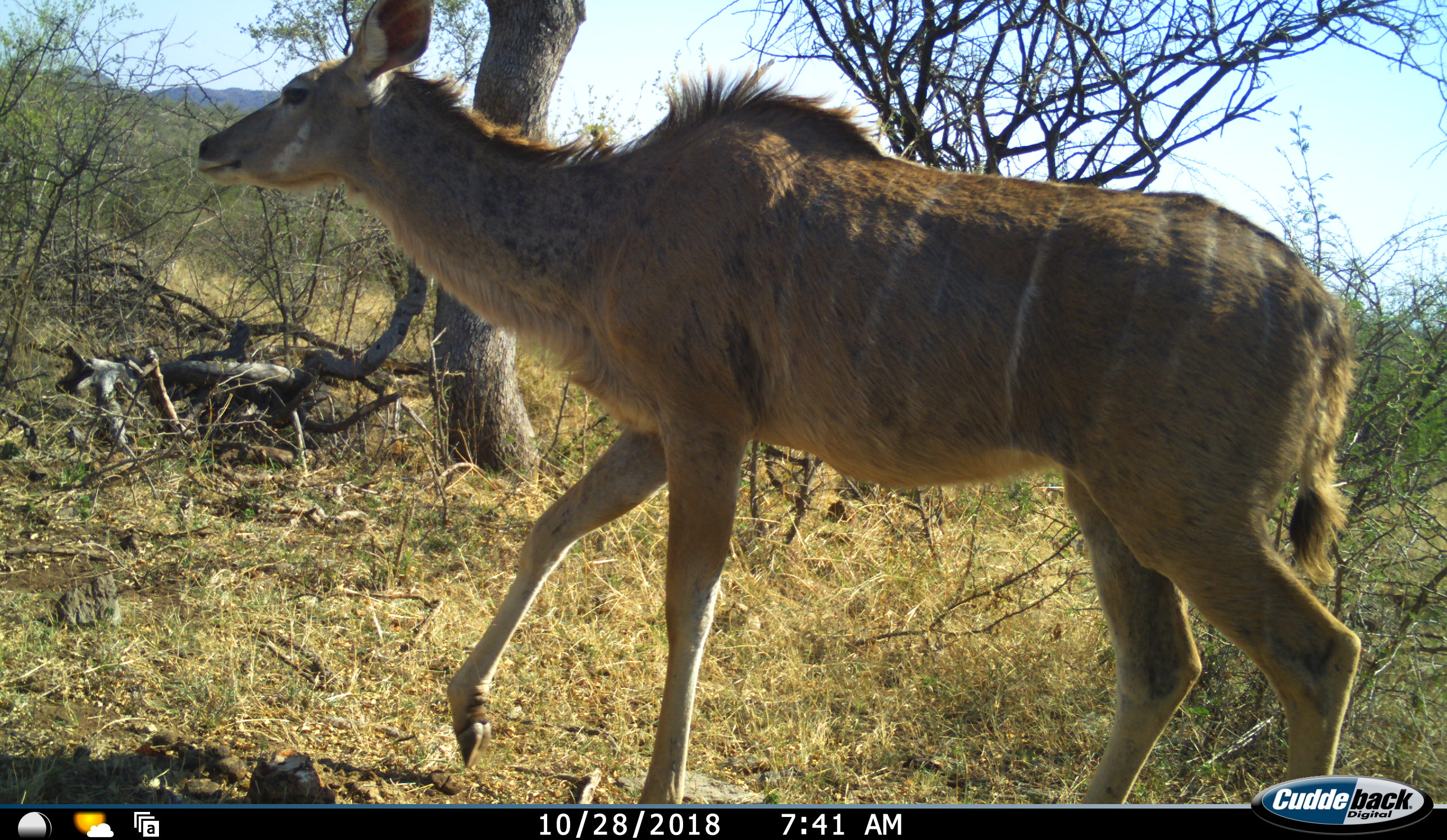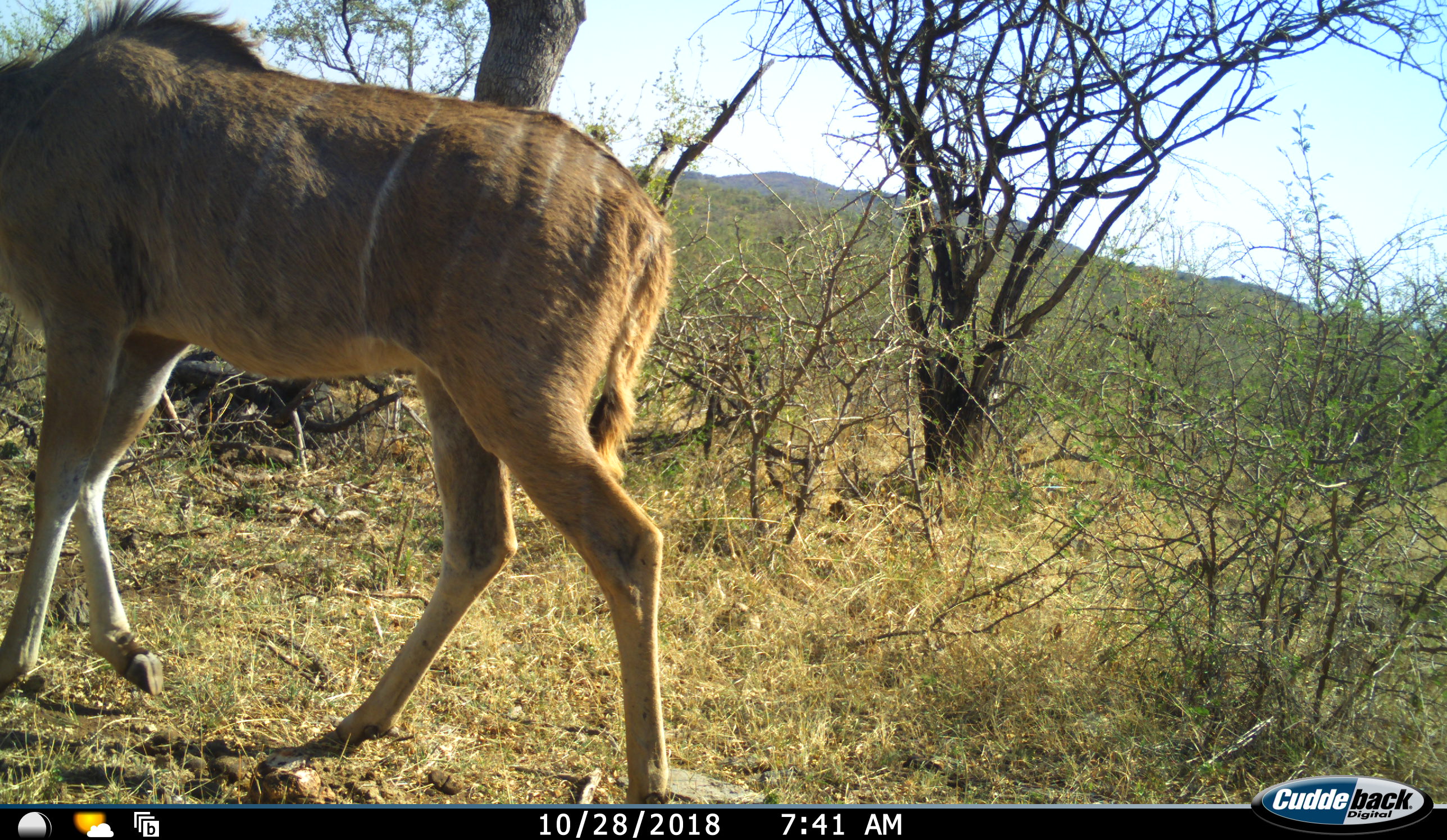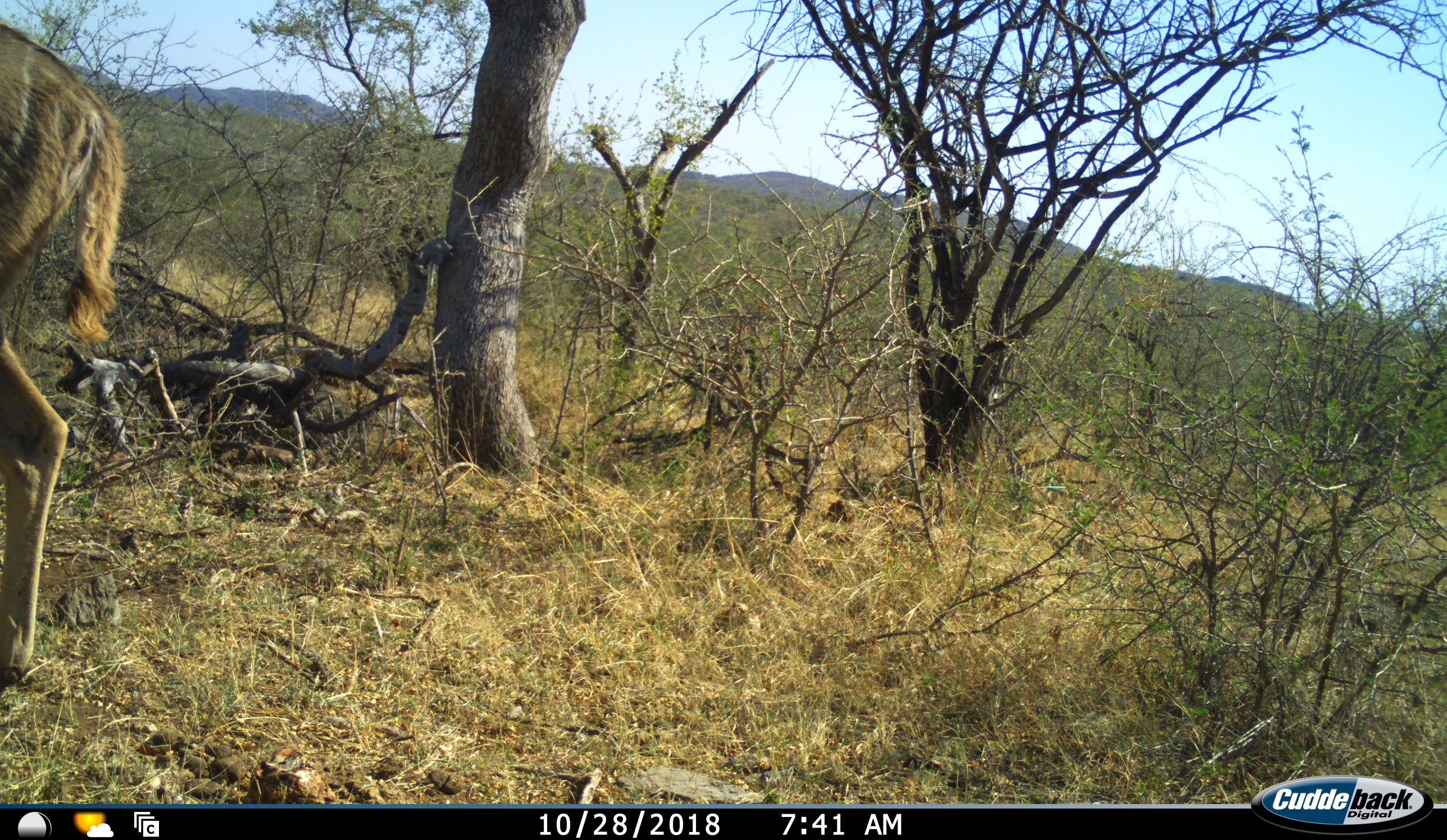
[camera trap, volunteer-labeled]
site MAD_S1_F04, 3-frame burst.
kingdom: Animalia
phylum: Chordata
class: Mammalia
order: Artiodactyla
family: Bovidae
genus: Tragelaphus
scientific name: Tragelaphus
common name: kudu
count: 1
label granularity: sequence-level